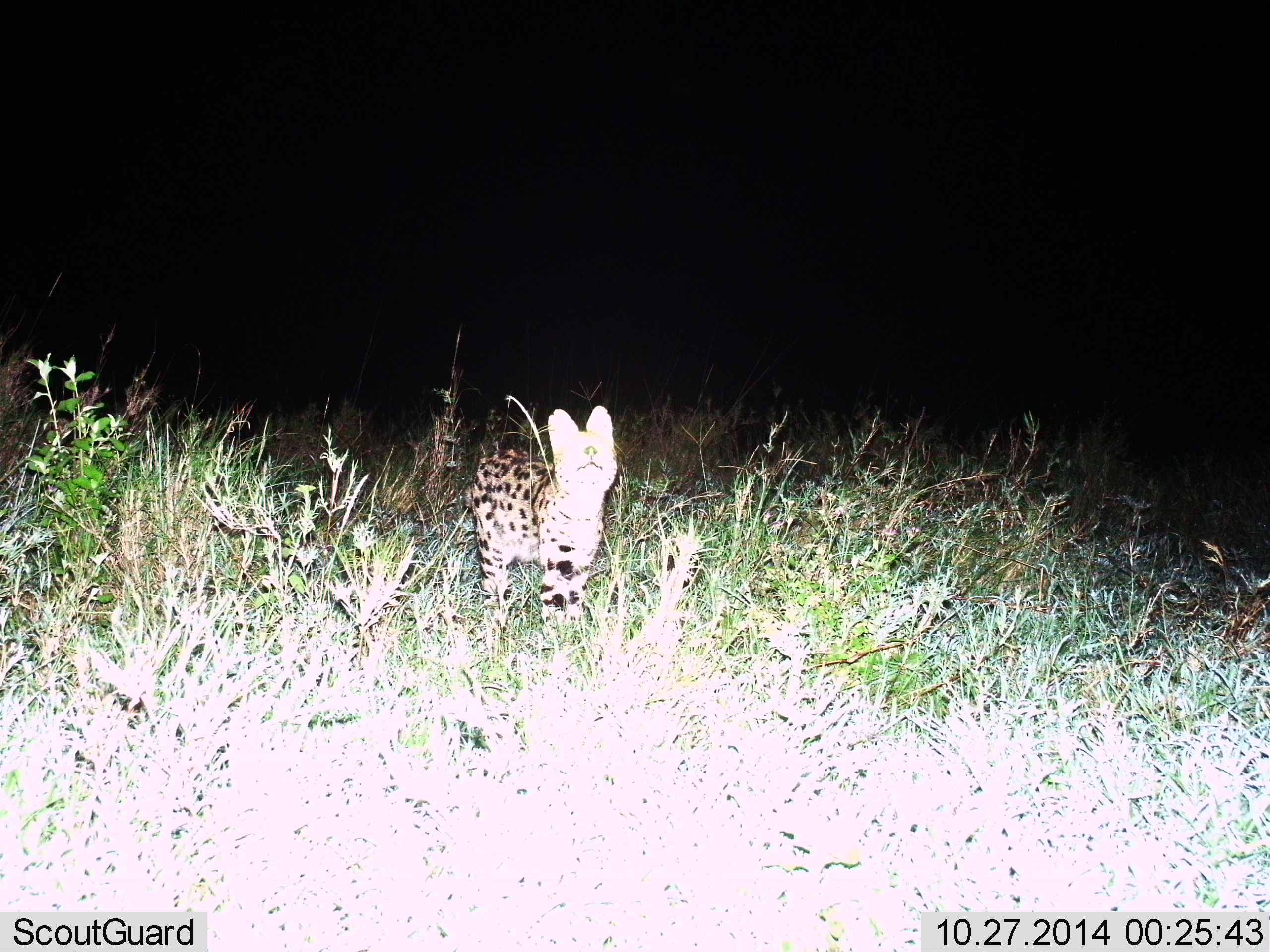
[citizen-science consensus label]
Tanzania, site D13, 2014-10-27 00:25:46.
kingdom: Animalia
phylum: Chordata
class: Mammalia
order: Carnivora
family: Felidae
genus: Leptailurus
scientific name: Leptailurus serval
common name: serval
Serval (Leptailurus serval), count 1. Behavior (volunteer vote fractions): standing 100%, resting 0%, moving 0%, interacting 10%. Young present (vote fraction): 0%. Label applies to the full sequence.